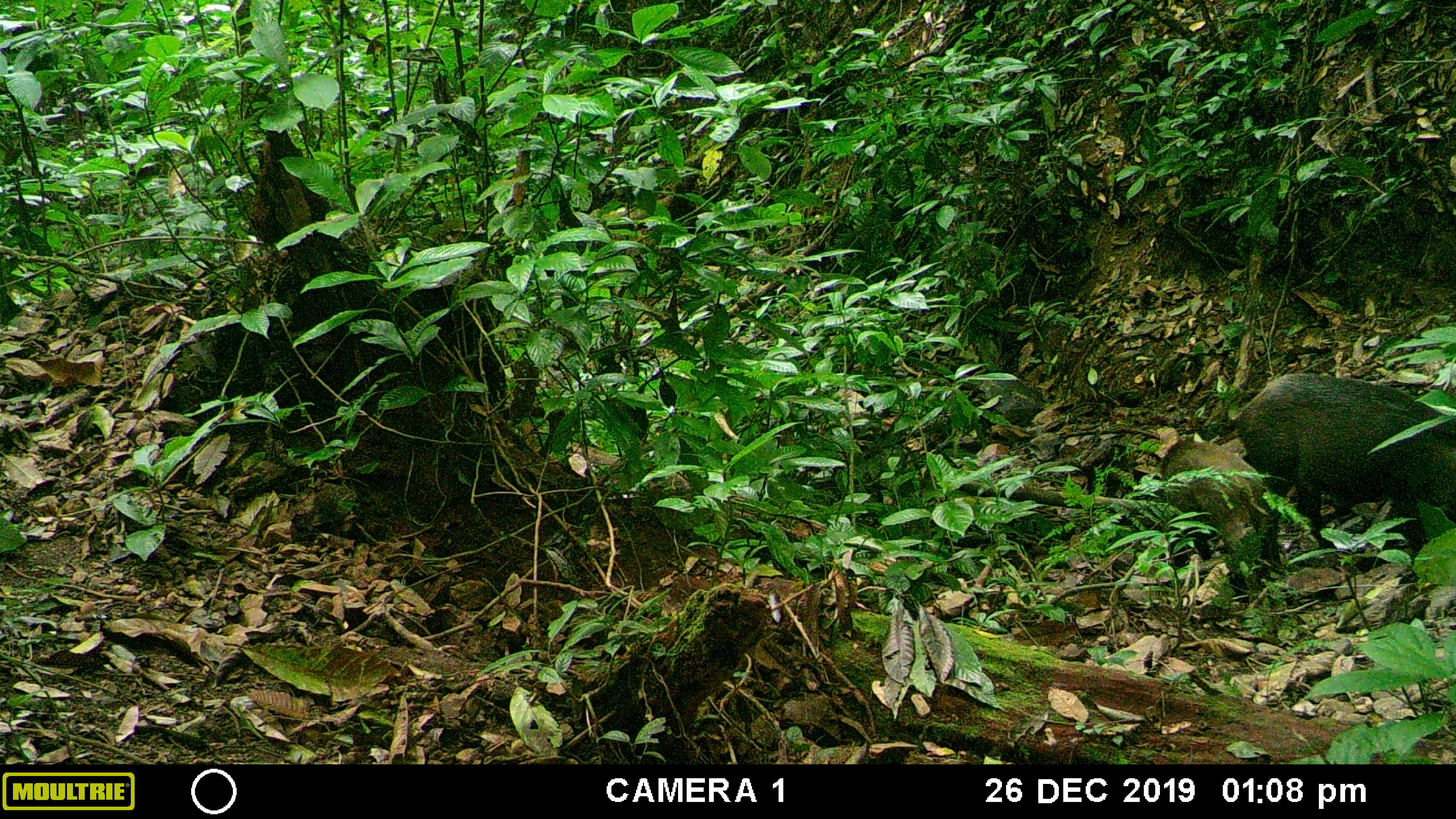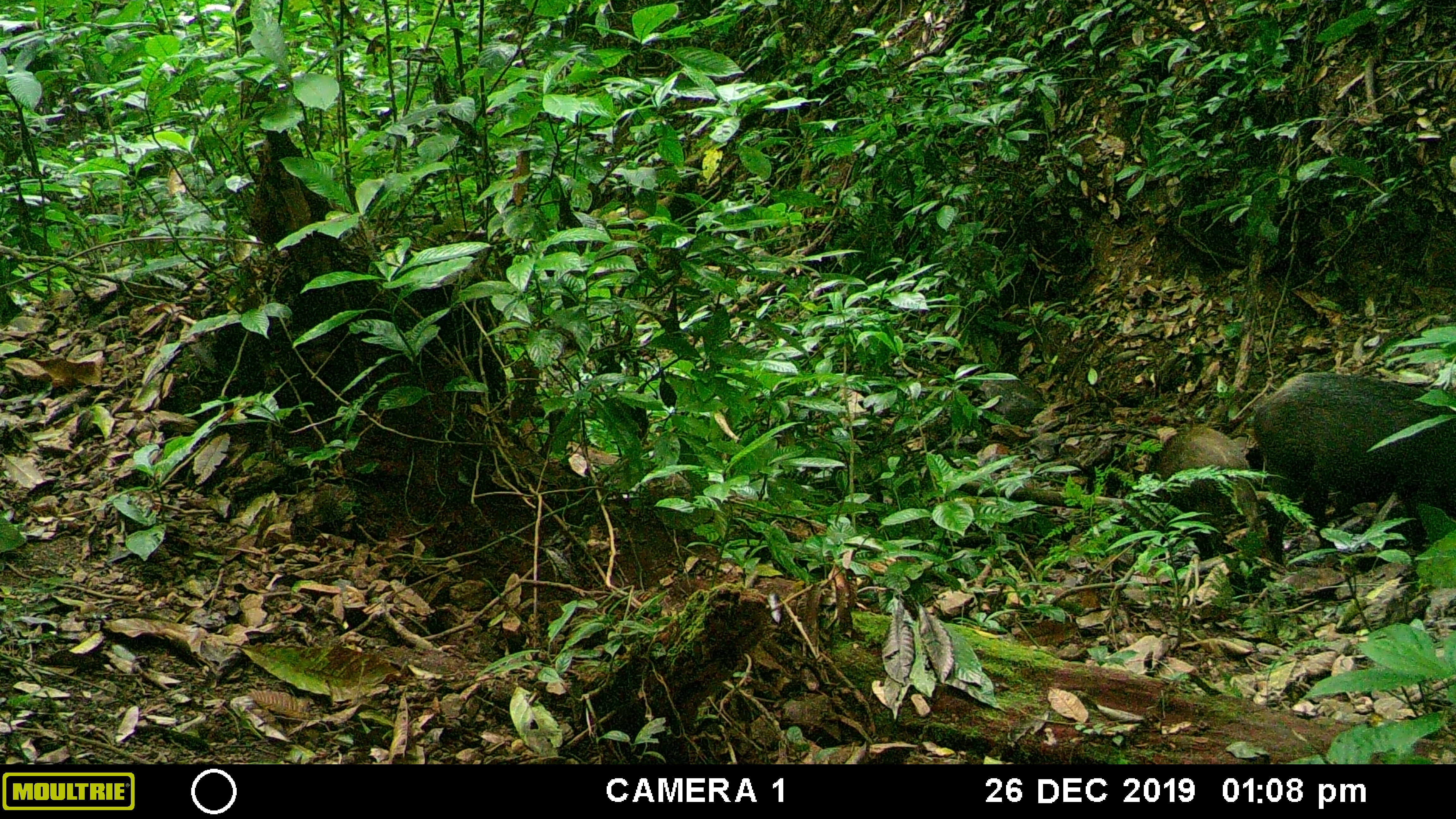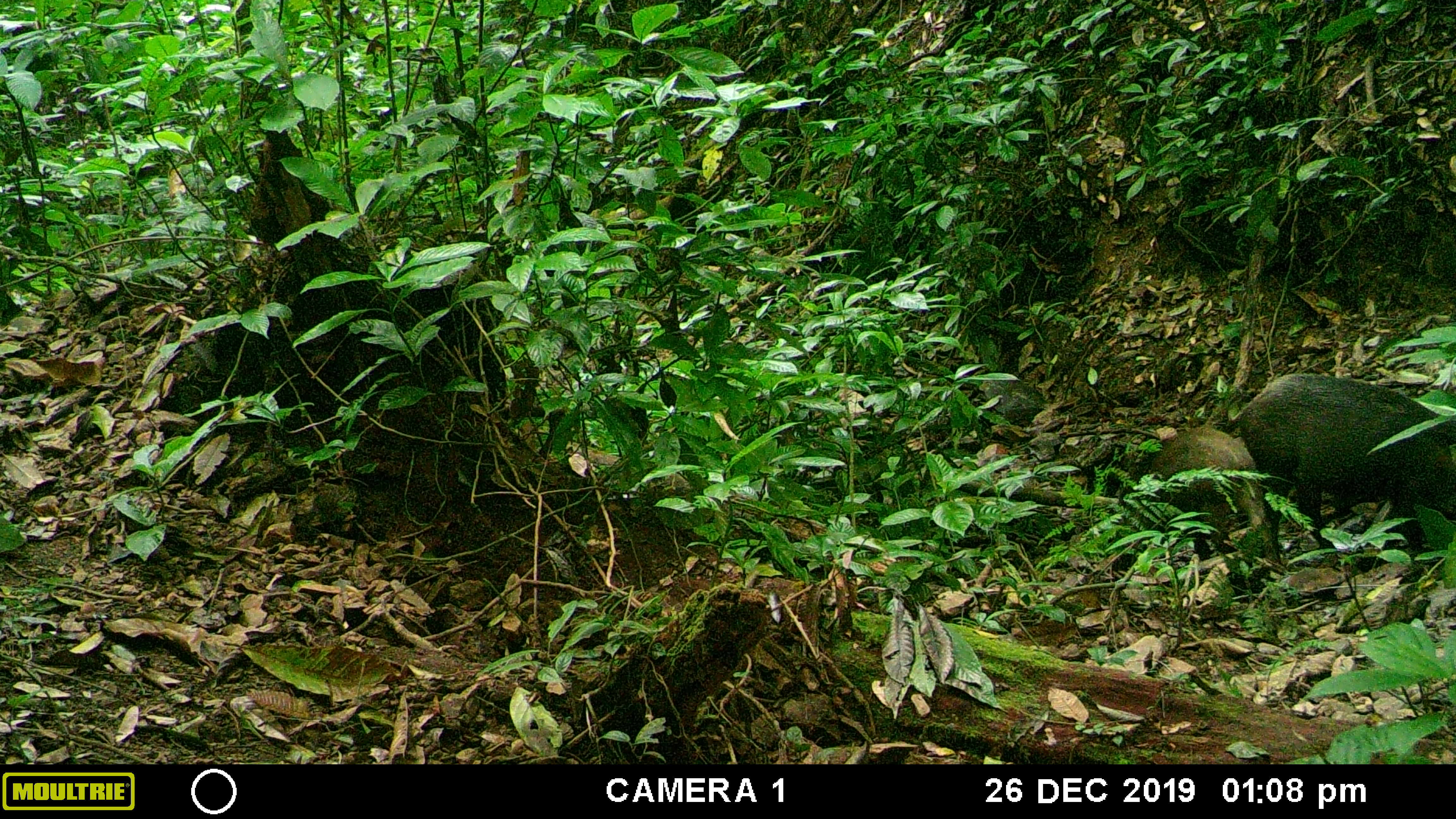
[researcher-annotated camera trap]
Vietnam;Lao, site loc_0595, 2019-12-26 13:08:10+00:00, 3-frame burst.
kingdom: Animalia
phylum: Chordata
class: Mammalia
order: Artiodactyla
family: Suidae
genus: Sus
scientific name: Sus scrofa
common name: eurasian wild pig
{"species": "eurasian wild pig (Sus scrofa)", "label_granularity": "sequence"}